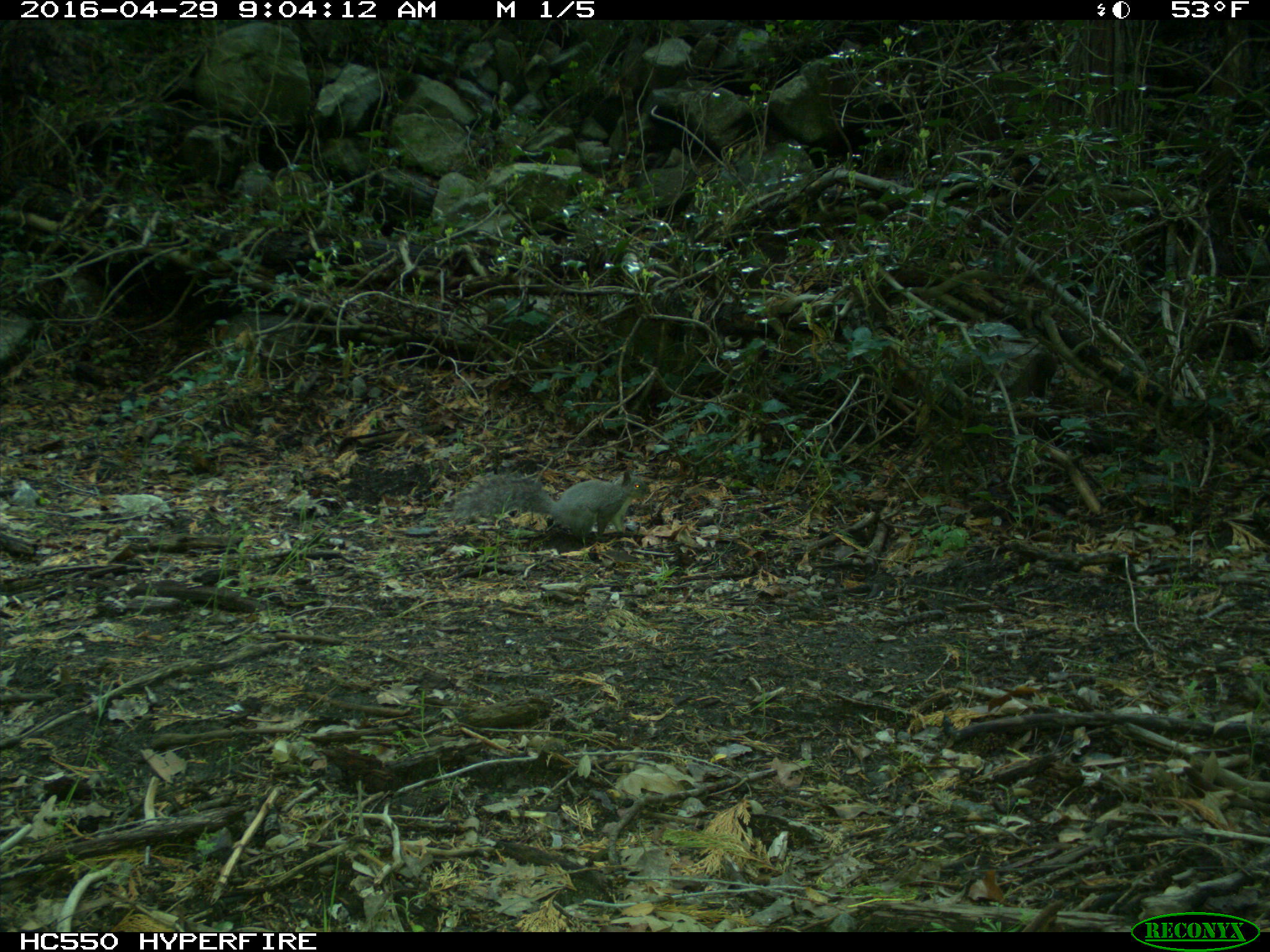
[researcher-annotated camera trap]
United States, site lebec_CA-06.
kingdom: Animalia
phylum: Chordata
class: Mammalia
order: Rodentia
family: Sciuridae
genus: Sciurus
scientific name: Sciurus carolinensis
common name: eastern gray squirrel